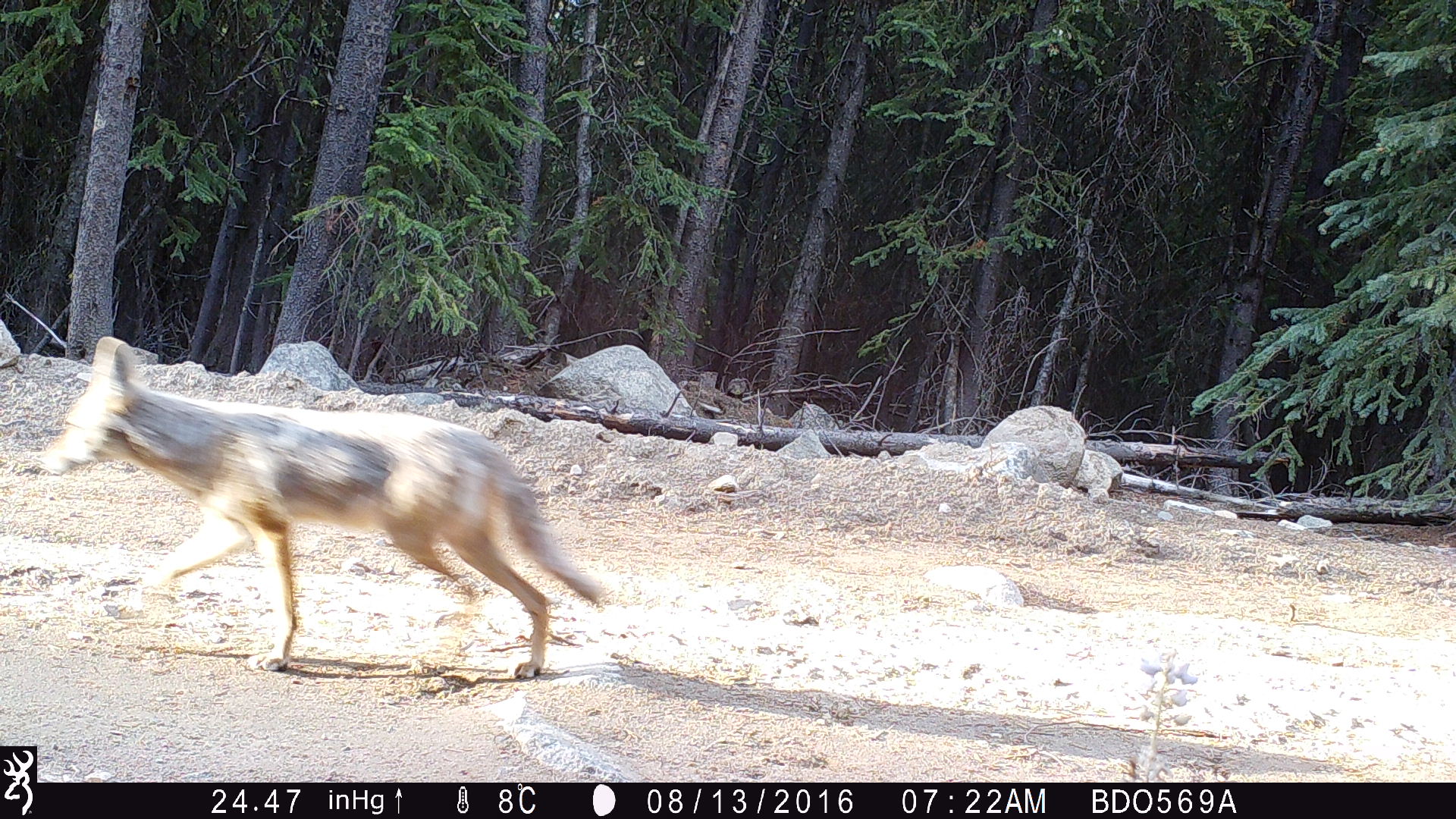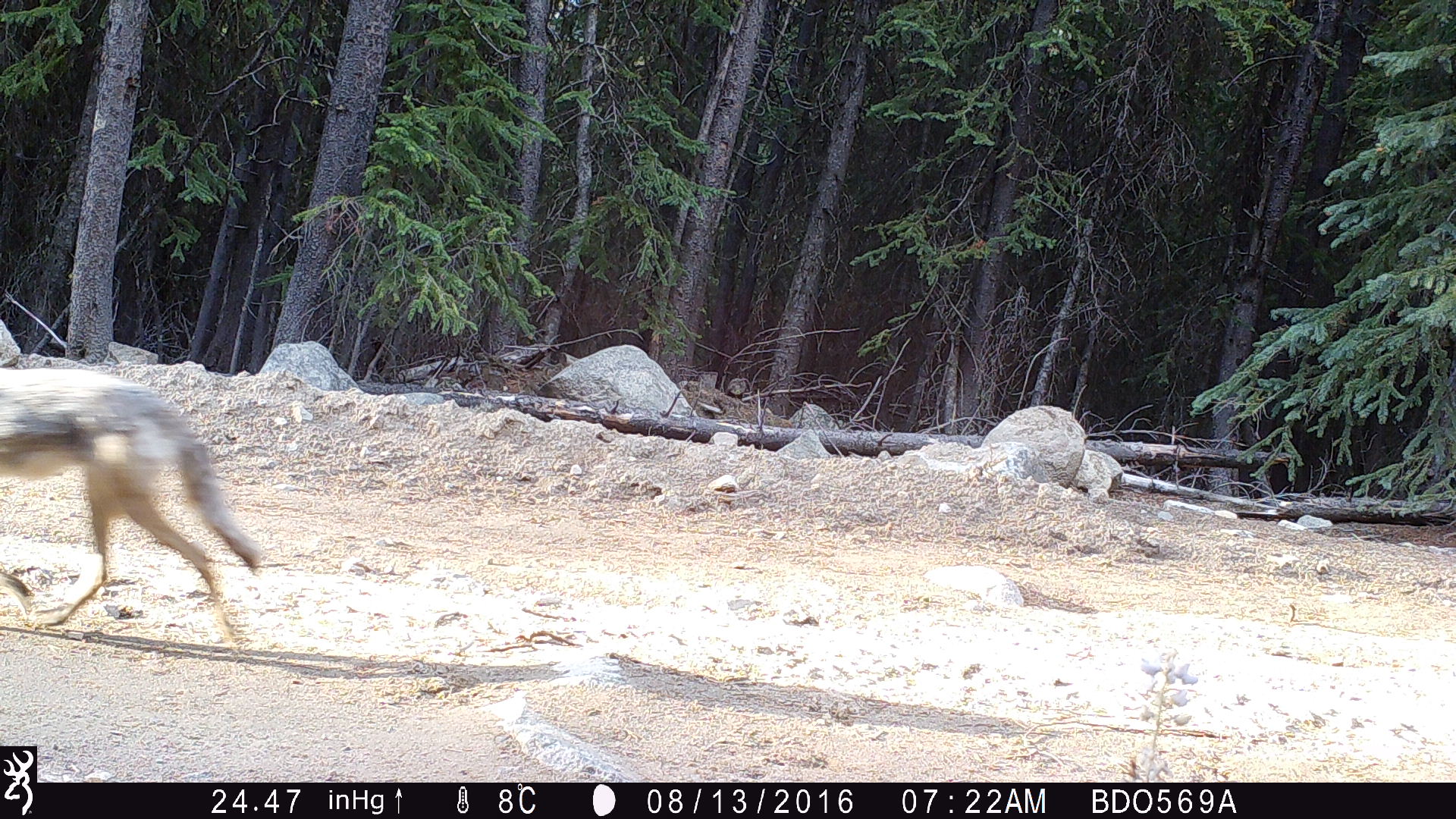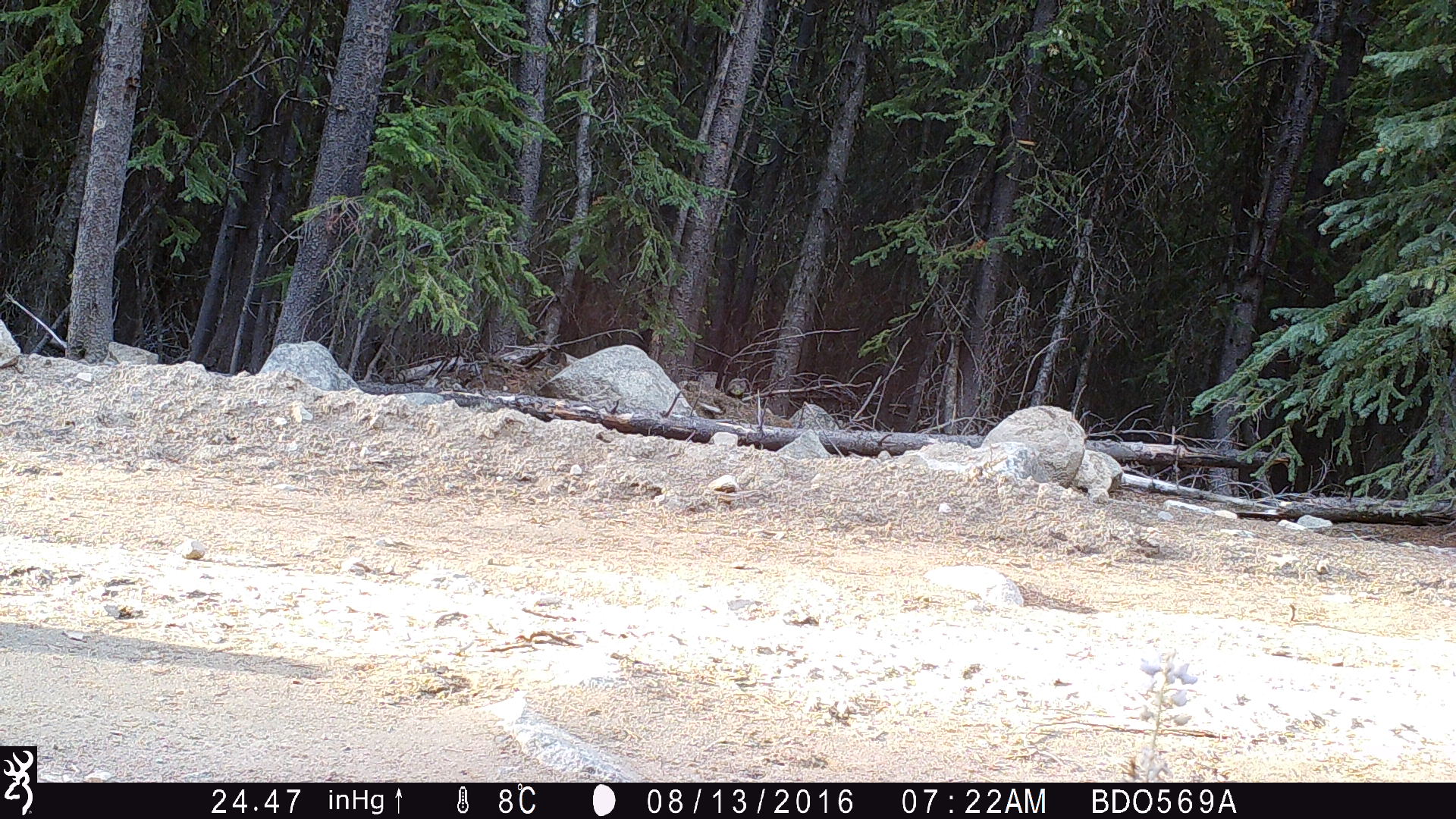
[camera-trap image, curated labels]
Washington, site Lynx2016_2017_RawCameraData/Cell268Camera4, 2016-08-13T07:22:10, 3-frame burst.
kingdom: Animalia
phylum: Chordata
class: Mammalia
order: Carnivora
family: Canidae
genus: Canis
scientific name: Canis latrans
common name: coyote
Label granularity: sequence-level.